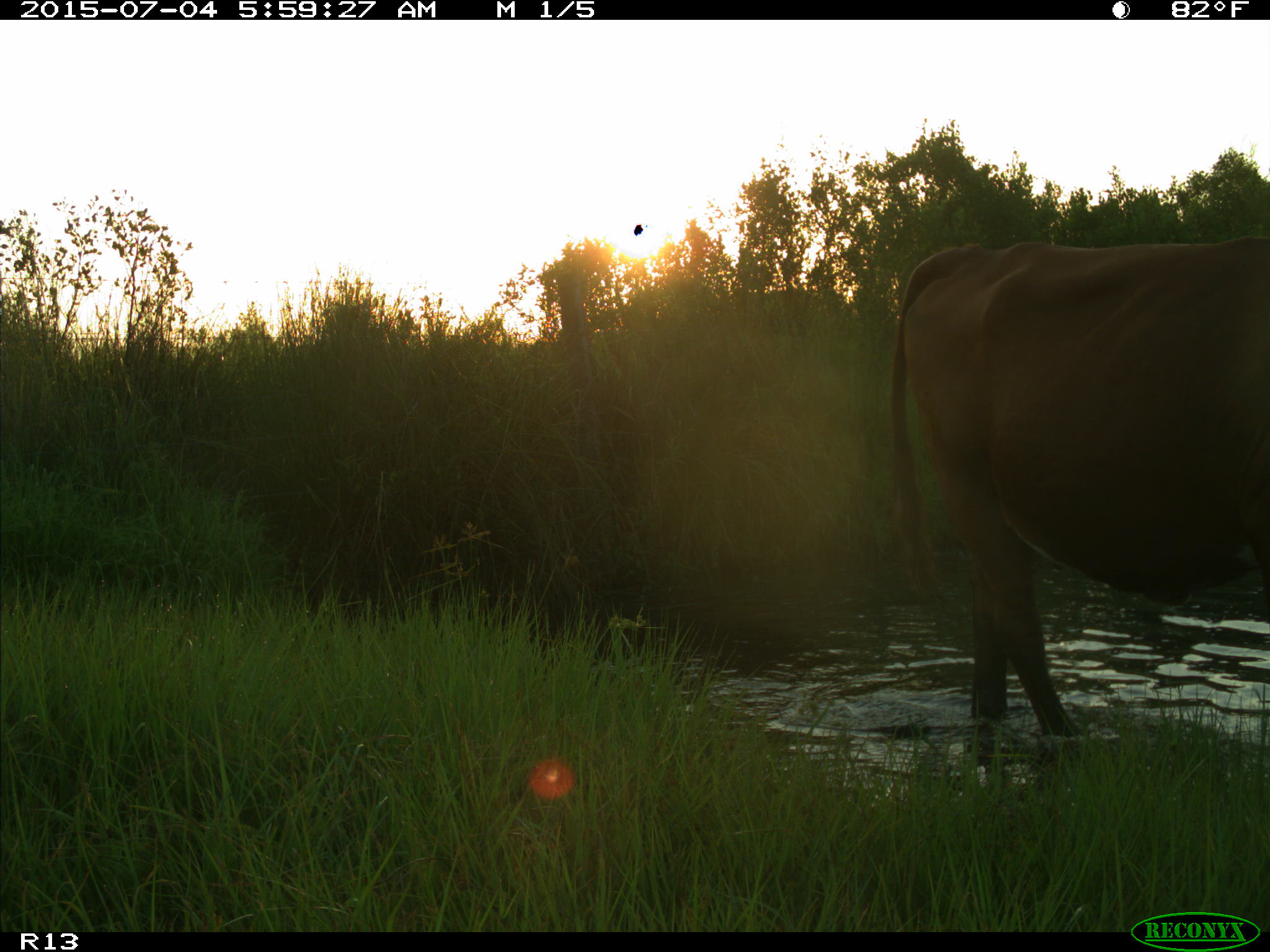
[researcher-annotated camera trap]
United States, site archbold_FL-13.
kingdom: Animalia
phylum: Chordata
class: Mammalia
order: Artiodactyla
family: Bovidae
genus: Bos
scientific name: Bos taurus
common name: domestic cow